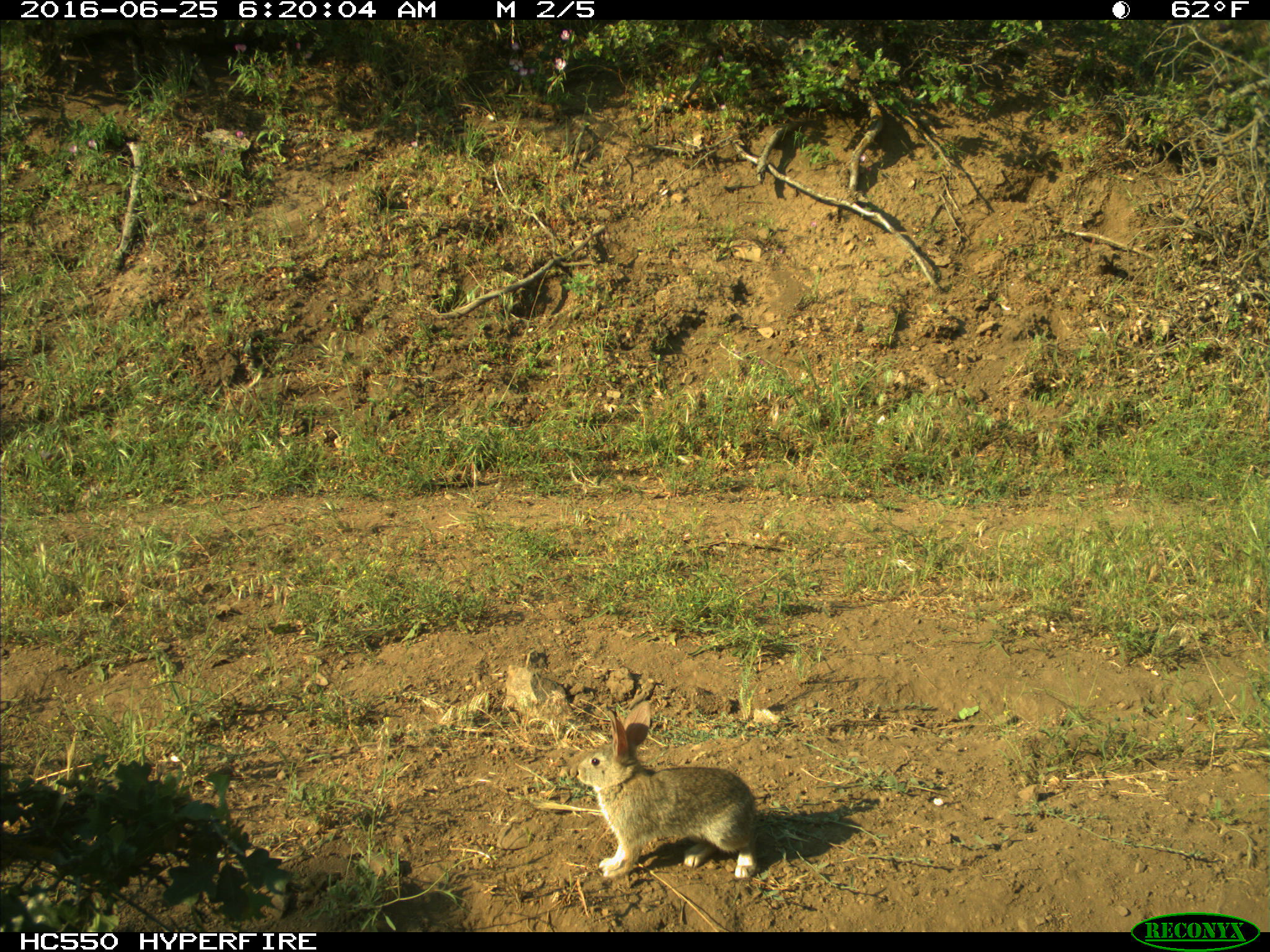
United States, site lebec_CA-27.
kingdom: Animalia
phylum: Chordata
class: Mammalia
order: Lagomorpha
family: Leporidae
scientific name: Leporidae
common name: rabbits and hares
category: unidentified rabbit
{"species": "unidentified rabbit (rabbits and hares) (Leporidae)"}